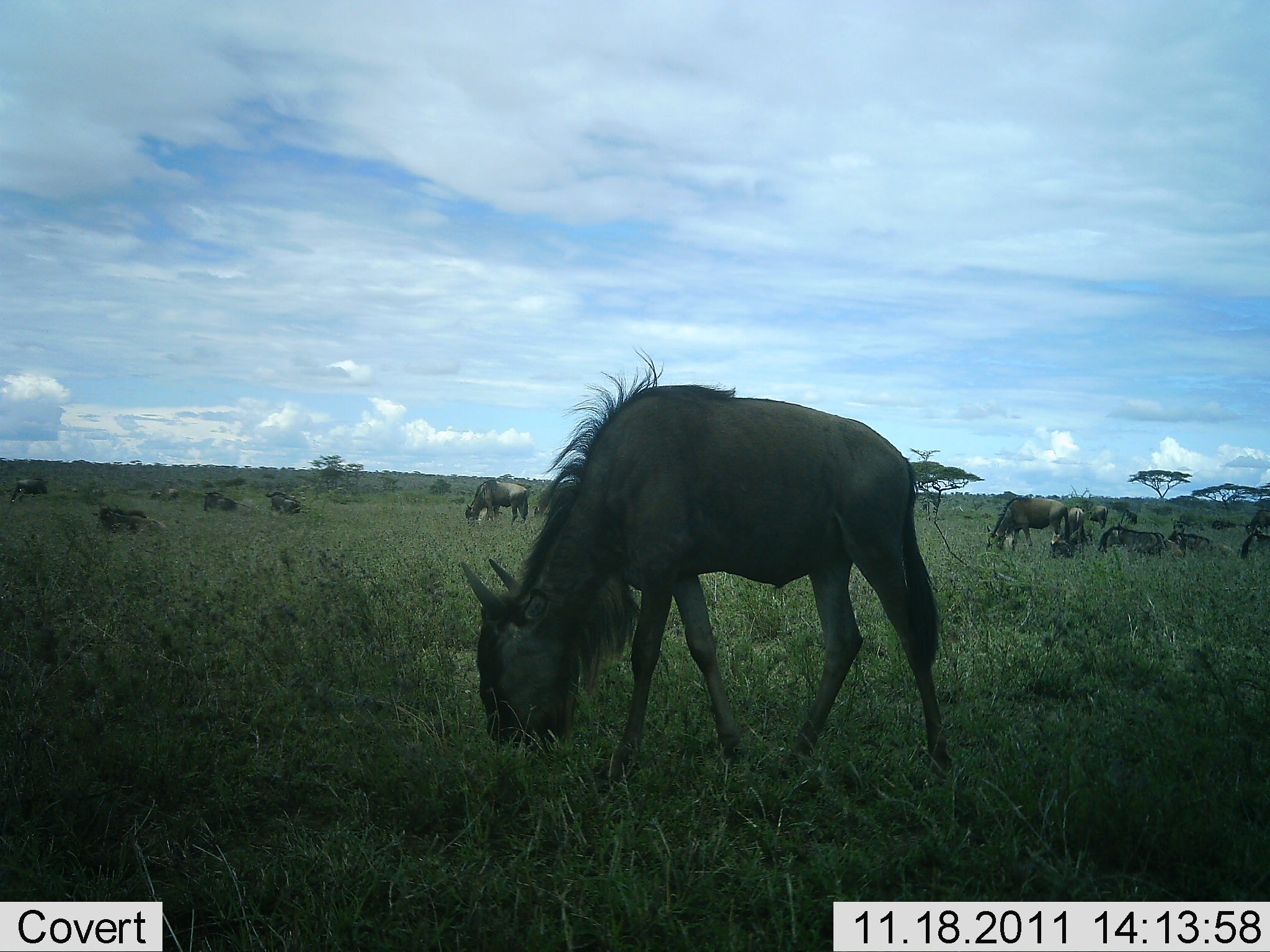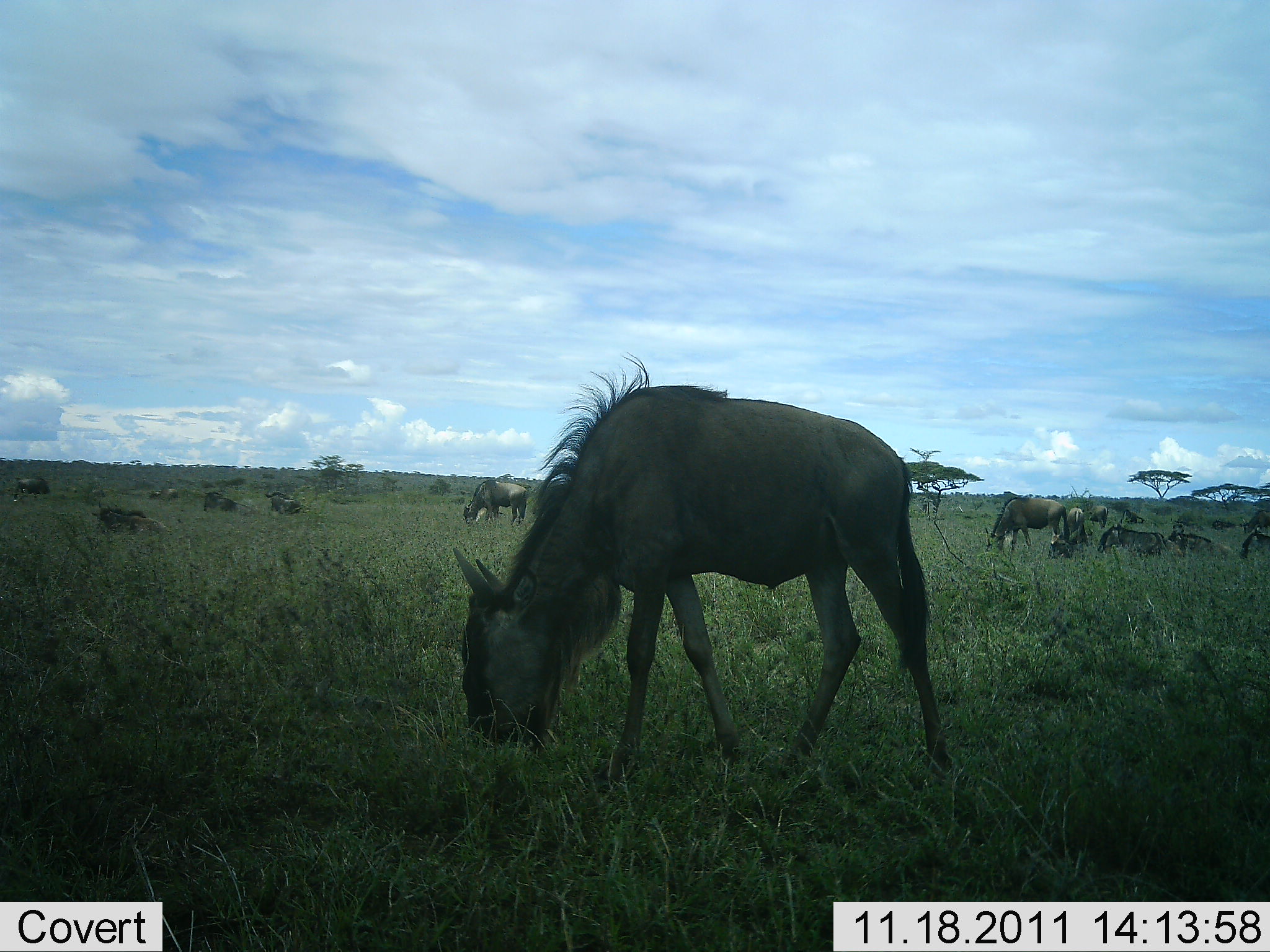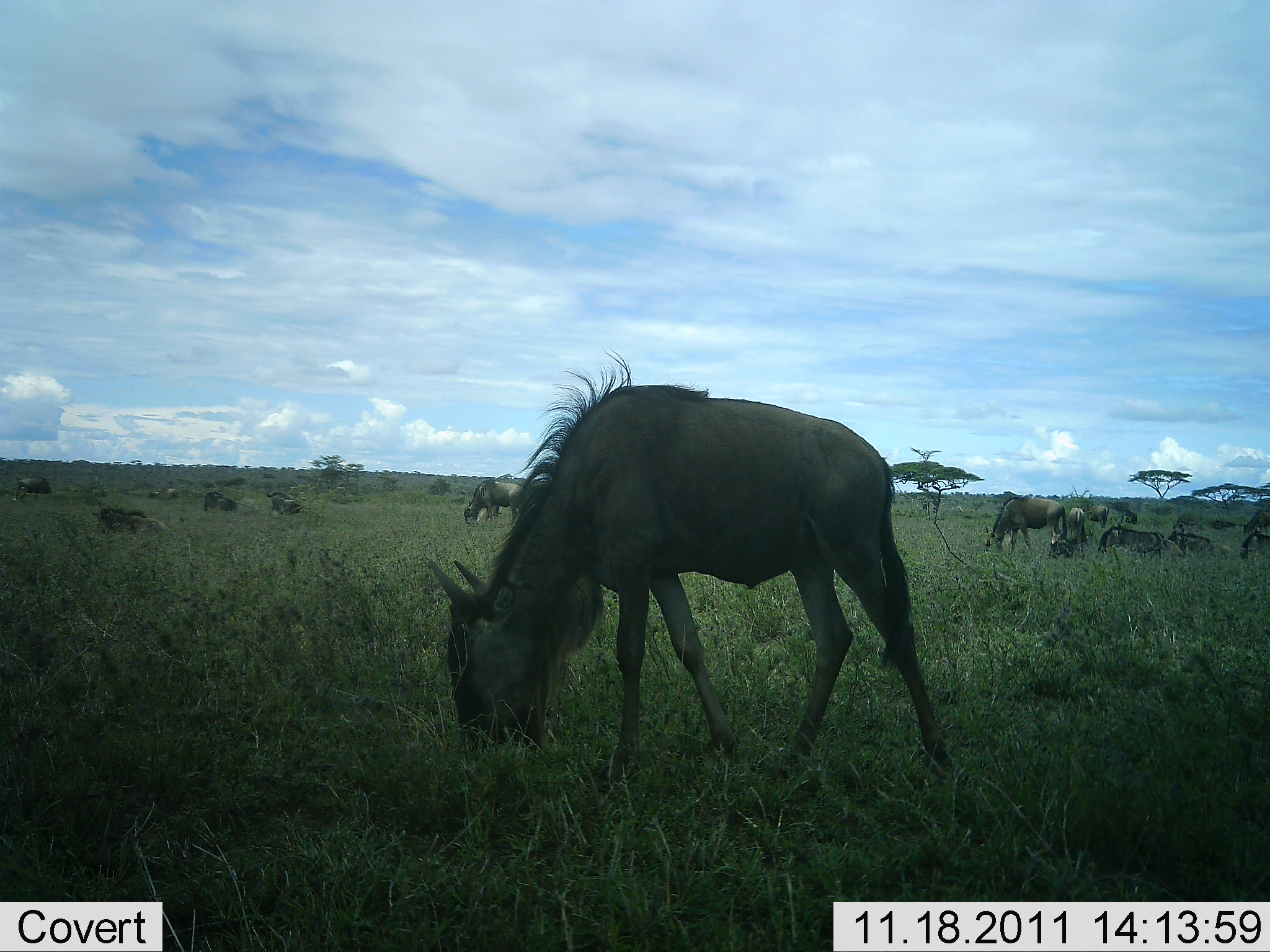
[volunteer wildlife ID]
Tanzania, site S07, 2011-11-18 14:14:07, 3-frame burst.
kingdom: Animalia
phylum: Chordata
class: Mammalia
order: Artiodactyla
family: Bovidae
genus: Connochaetes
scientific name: Connochaetes taurinus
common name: blue wildebeest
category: wildebeest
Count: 11-50.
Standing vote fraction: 58%.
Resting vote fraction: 50%.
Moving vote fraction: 0%.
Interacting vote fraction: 0%.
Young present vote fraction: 0%.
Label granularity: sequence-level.